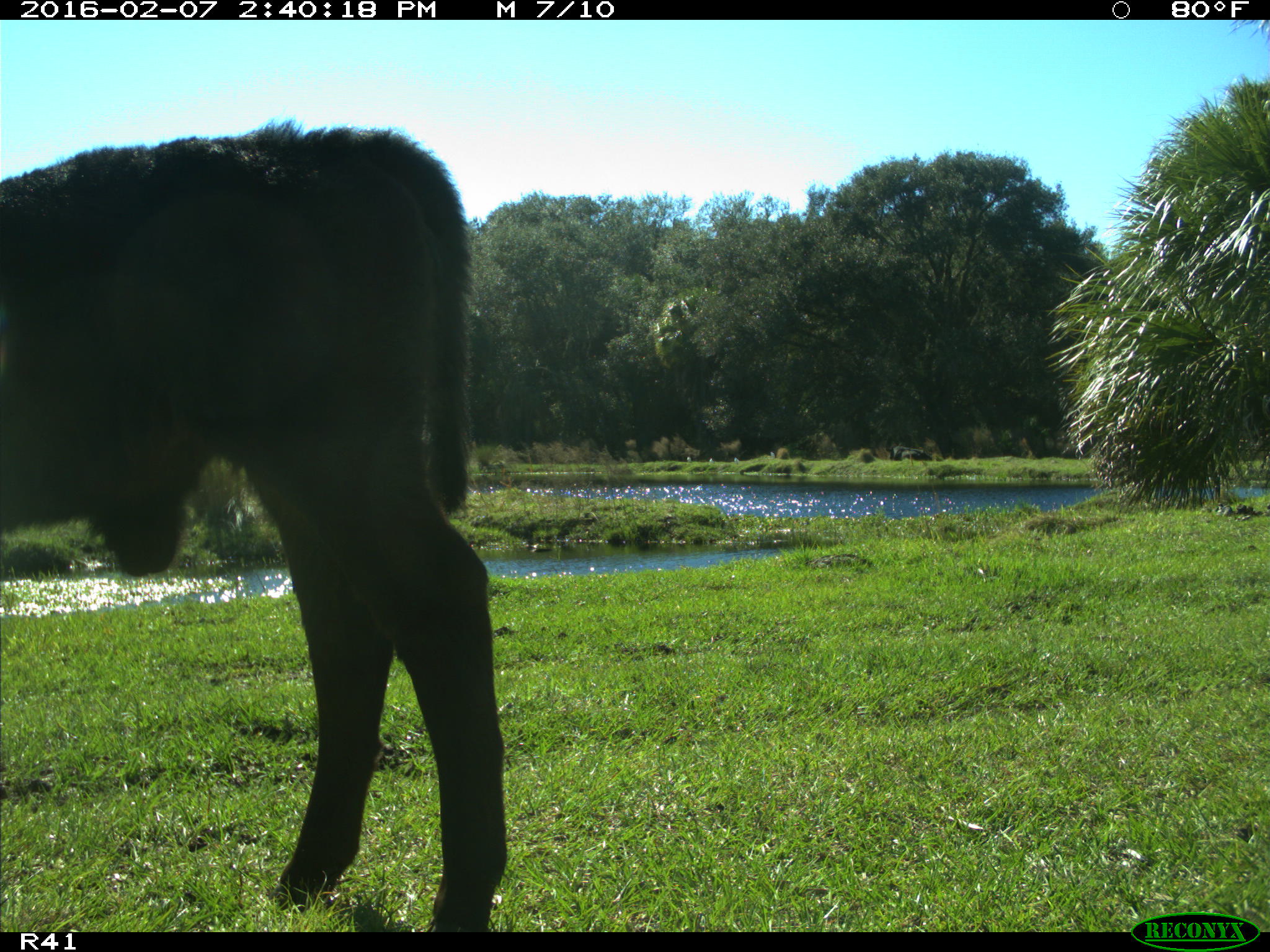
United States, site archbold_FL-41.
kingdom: Animalia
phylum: Chordata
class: Mammalia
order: Artiodactyla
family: Bovidae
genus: Bos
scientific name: Bos taurus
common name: domestic cow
Bos taurus (domestic cow).